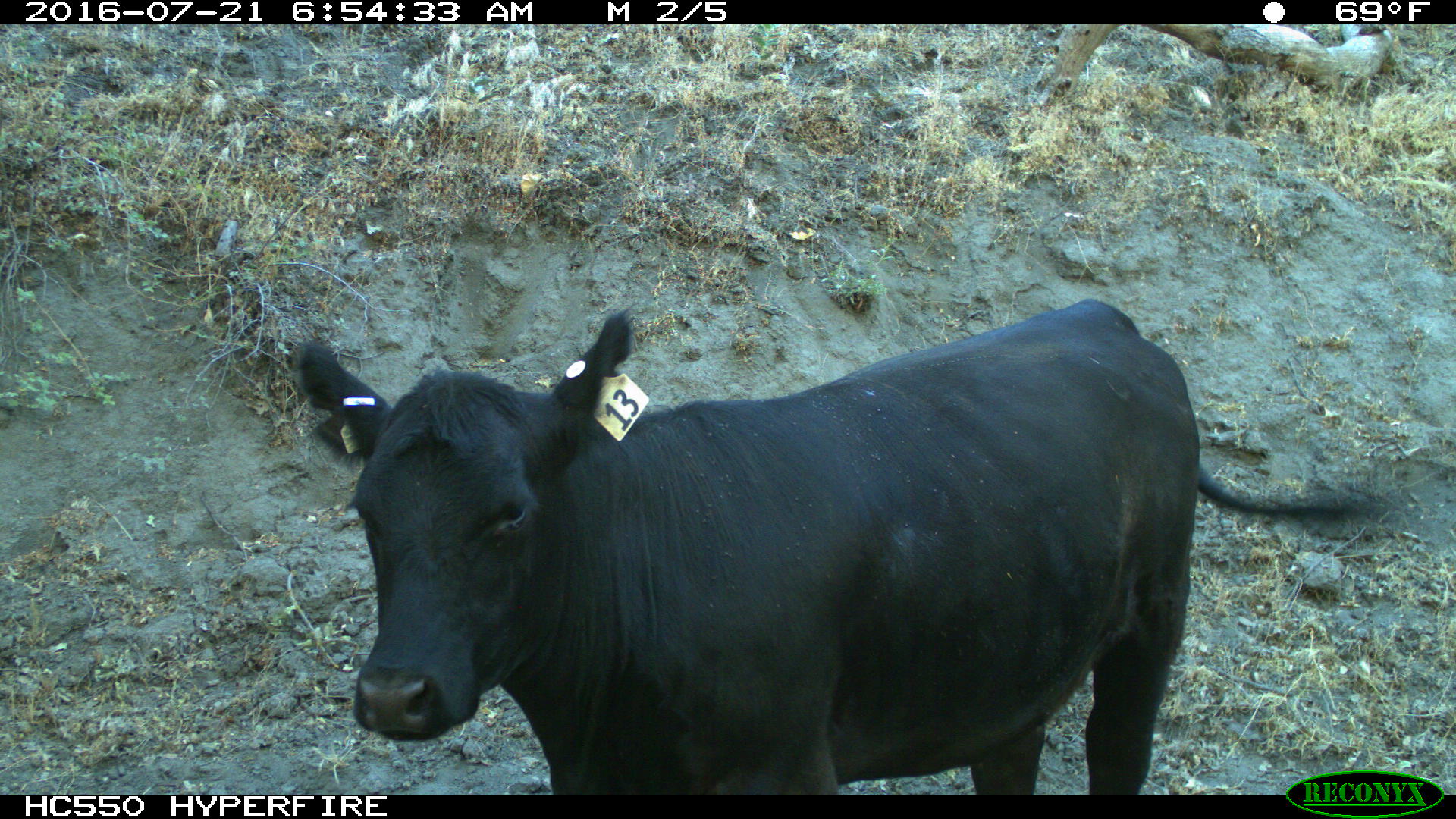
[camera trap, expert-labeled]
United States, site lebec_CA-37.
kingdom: Animalia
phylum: Chordata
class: Mammalia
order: Artiodactyla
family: Bovidae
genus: Bos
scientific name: Bos taurus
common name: domestic cow